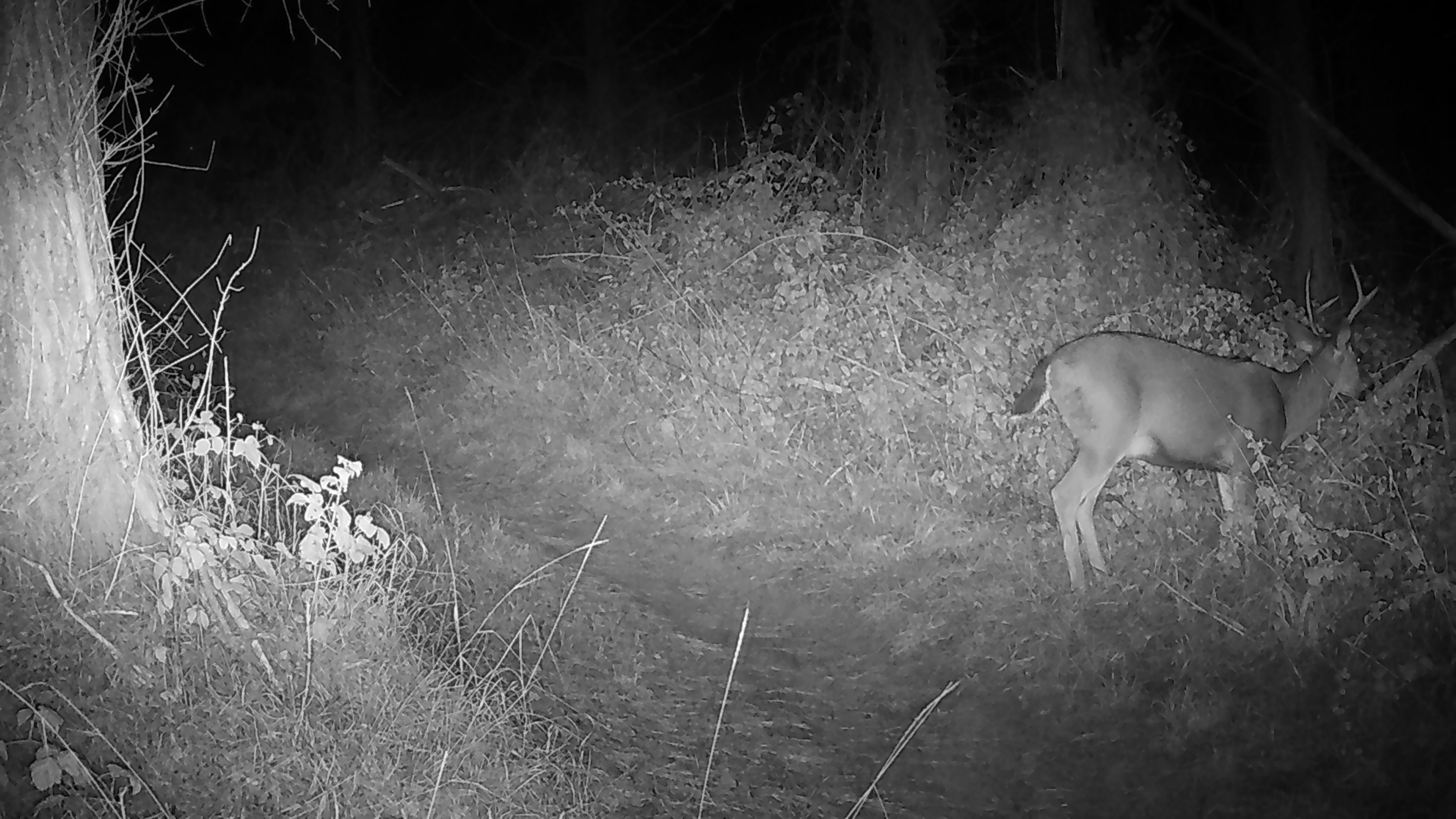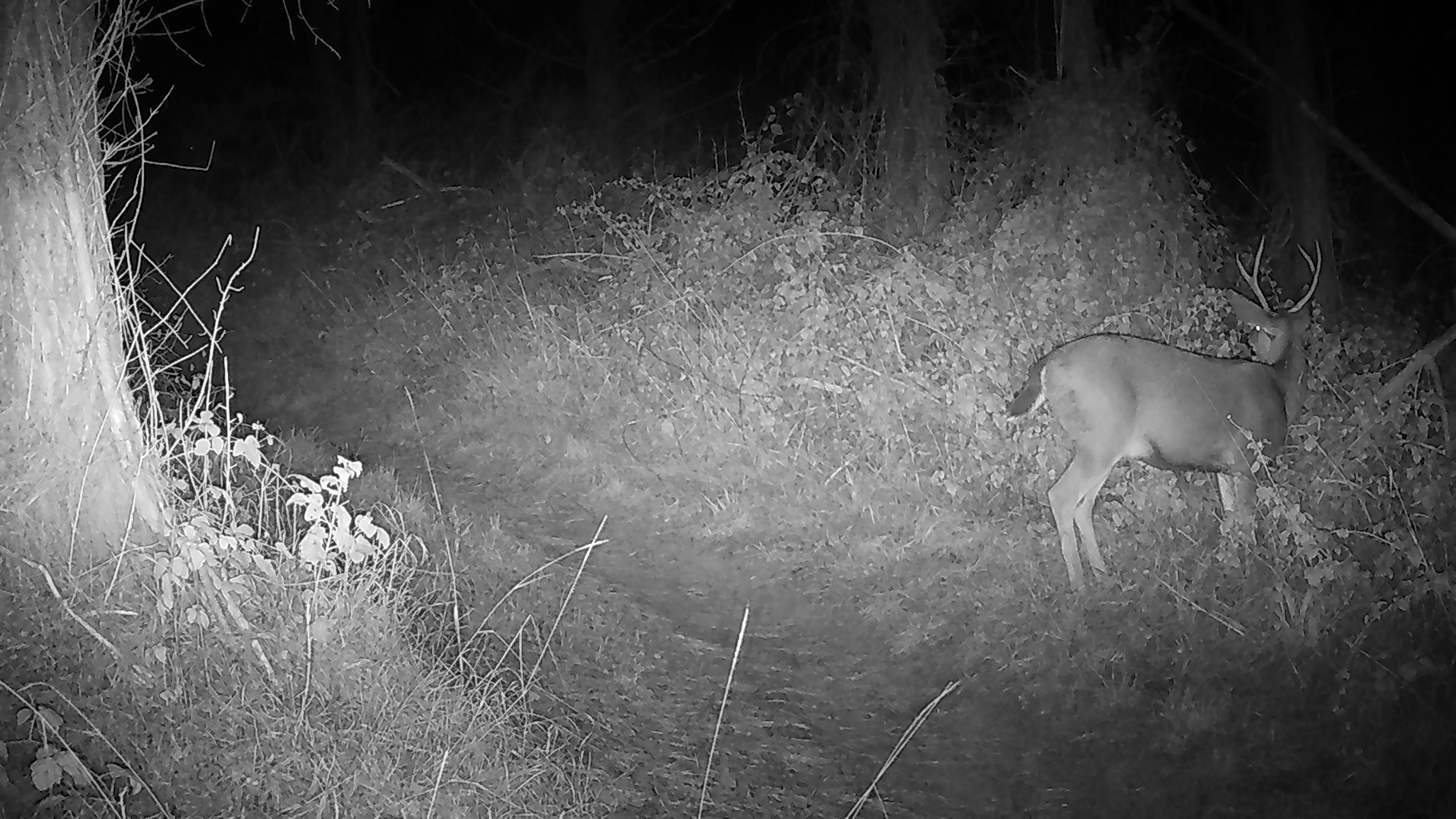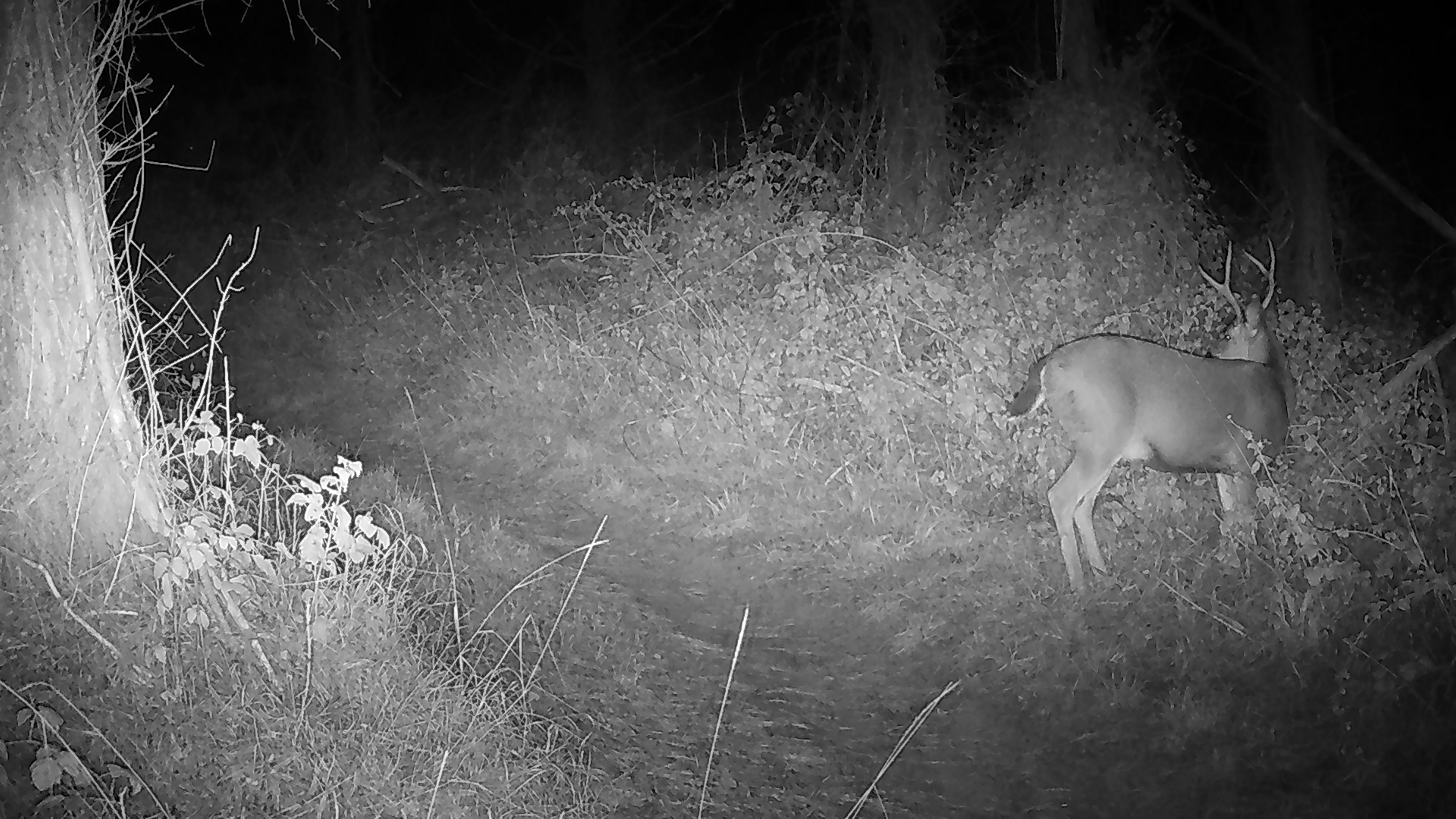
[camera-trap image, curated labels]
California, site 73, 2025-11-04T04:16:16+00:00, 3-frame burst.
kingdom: Animalia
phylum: Chordata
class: Mammalia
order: Artiodactyla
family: Cervidae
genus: Odocoileus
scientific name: Odocoileus hemionus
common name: mule deer